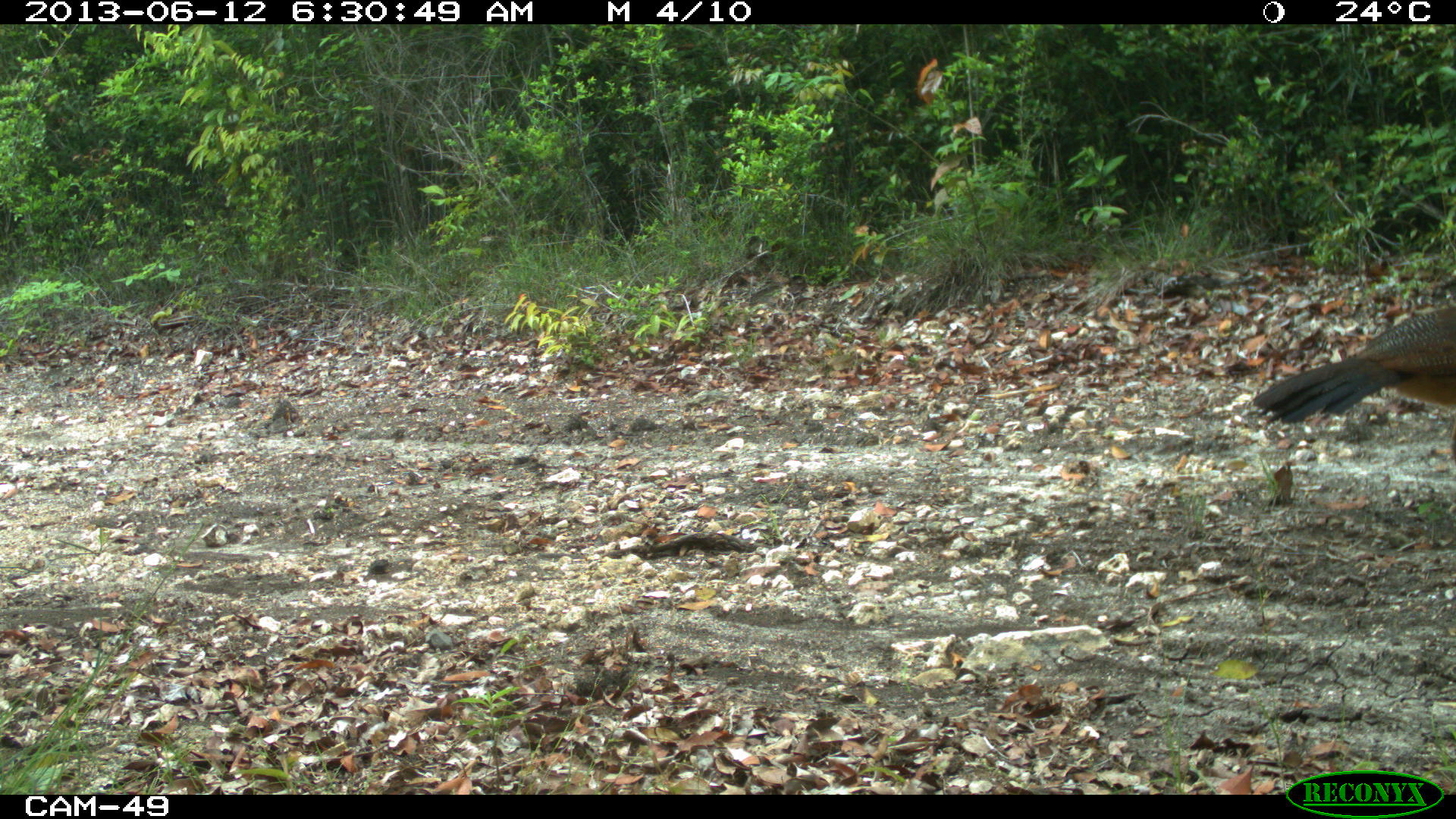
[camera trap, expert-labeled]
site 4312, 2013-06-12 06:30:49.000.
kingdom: Animalia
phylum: Chordata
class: Aves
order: Galliformes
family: Cracidae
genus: Crax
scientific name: Crax rubra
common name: great curassow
Crax rubra (great curassow), count 3.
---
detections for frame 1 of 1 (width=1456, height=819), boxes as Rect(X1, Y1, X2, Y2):
crax rubra: Rect(1251, 308, 1456, 464)